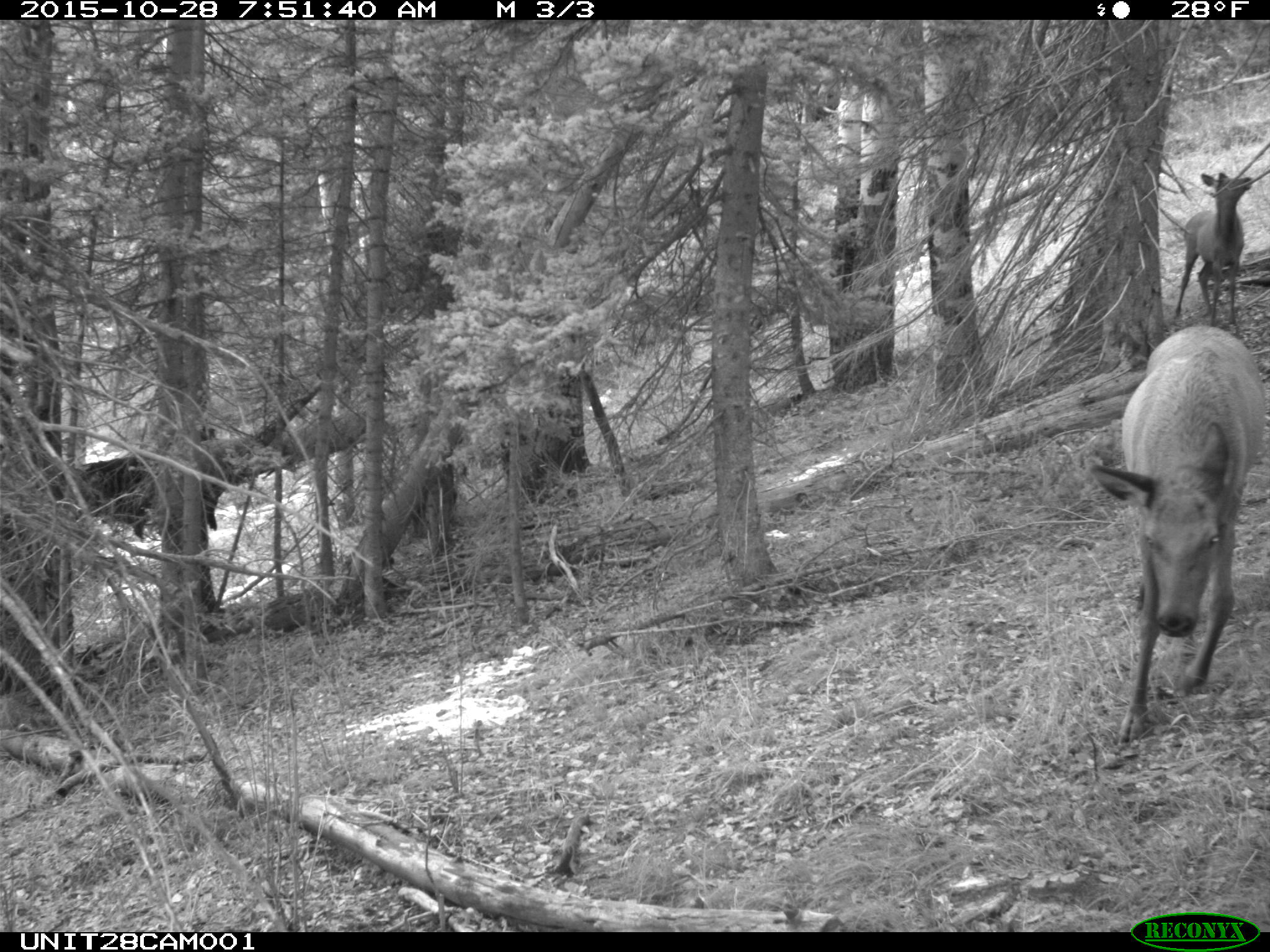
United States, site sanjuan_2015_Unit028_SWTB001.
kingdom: Animalia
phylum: Chordata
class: Mammalia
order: Artiodactyla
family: Cervidae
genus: Cervus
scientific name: Cervus elaphus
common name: red deer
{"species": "Cervus elaphus (red deer)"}